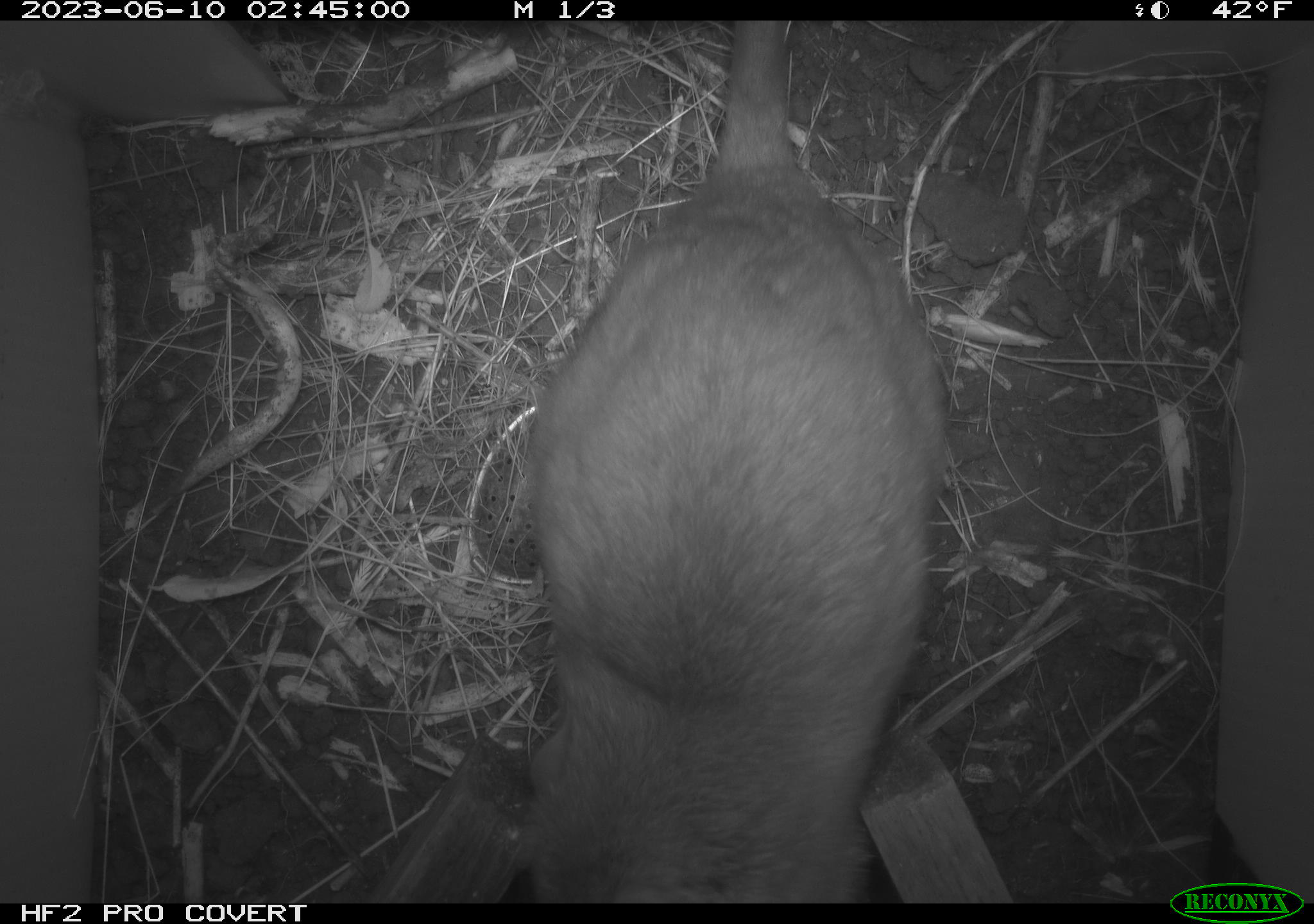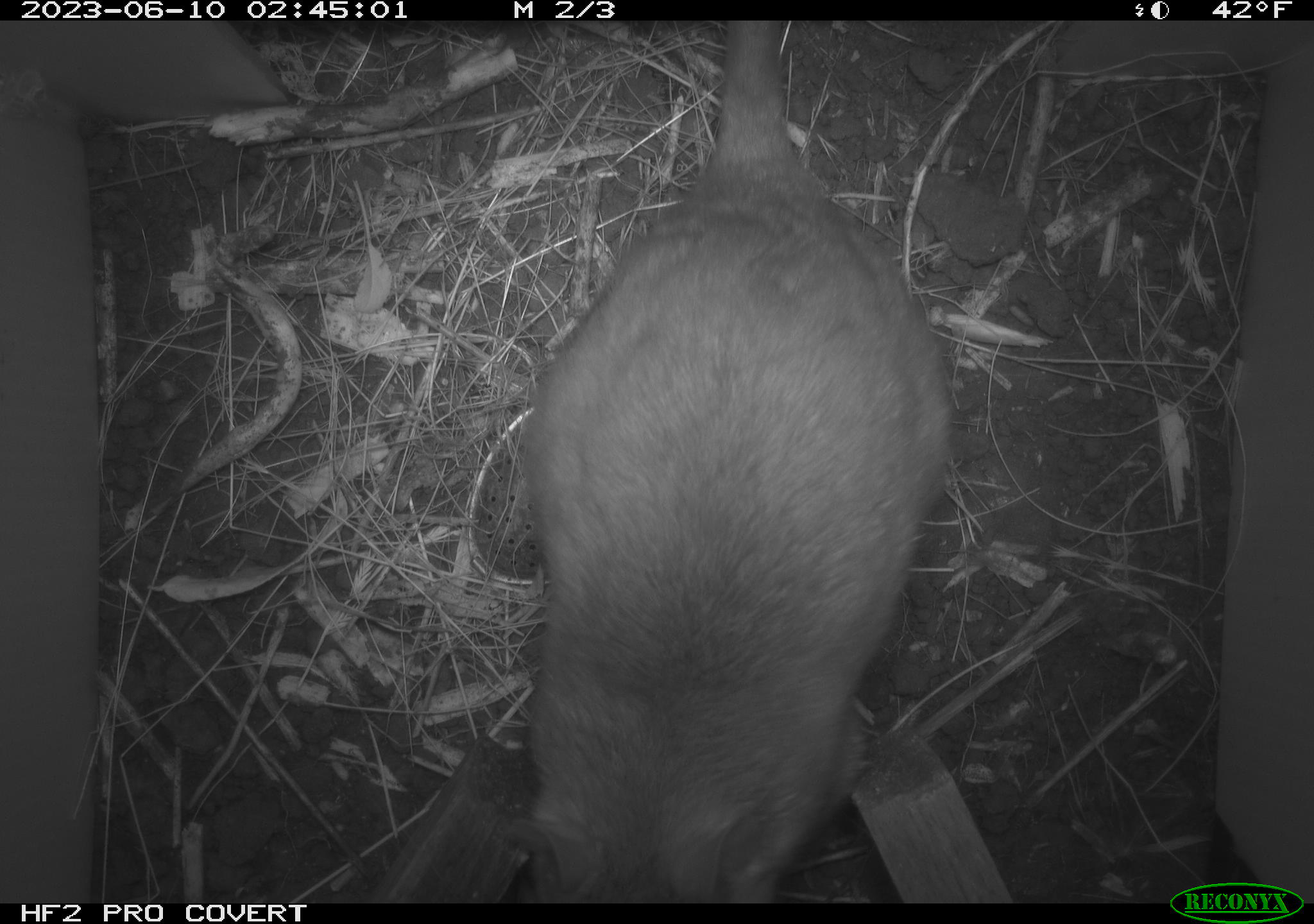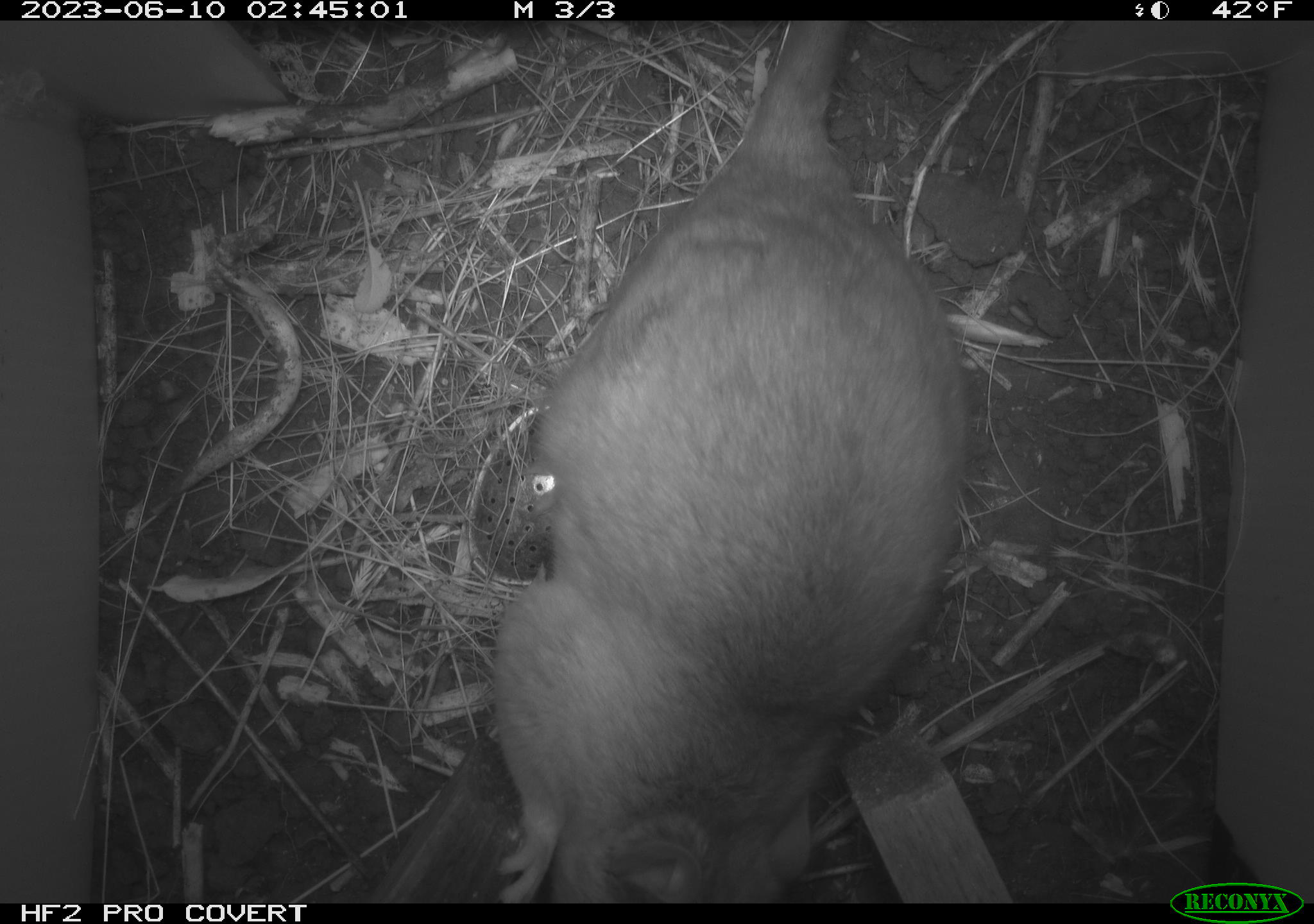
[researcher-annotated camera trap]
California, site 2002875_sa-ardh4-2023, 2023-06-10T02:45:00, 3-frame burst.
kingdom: Animalia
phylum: Chordata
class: Mammalia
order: Rodentia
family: Cricetidae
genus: Neotoma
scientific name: Neotoma fuscipes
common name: dusky-footed woodrat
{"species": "dusky-footed woodrat (Neotoma fuscipes)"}